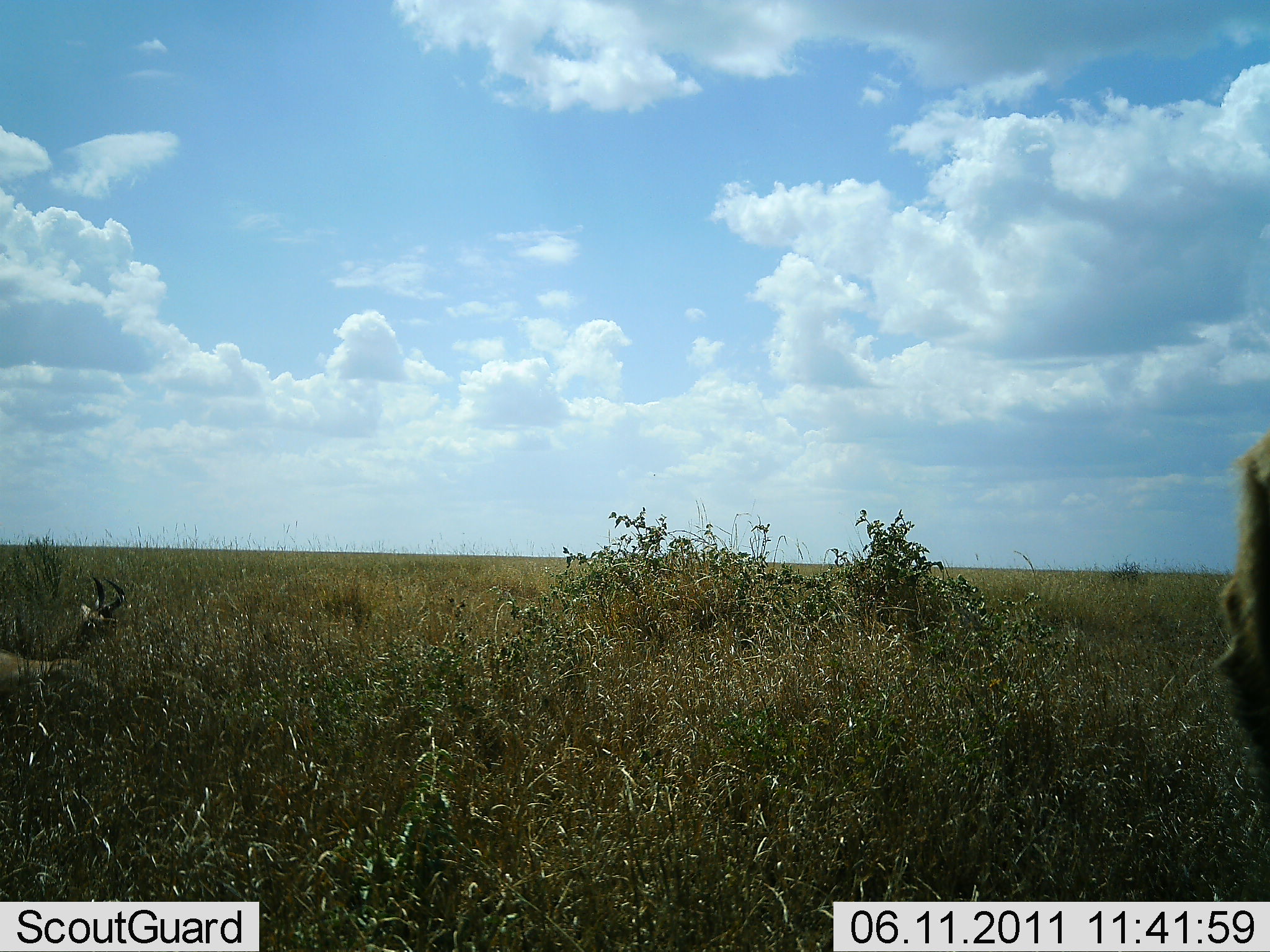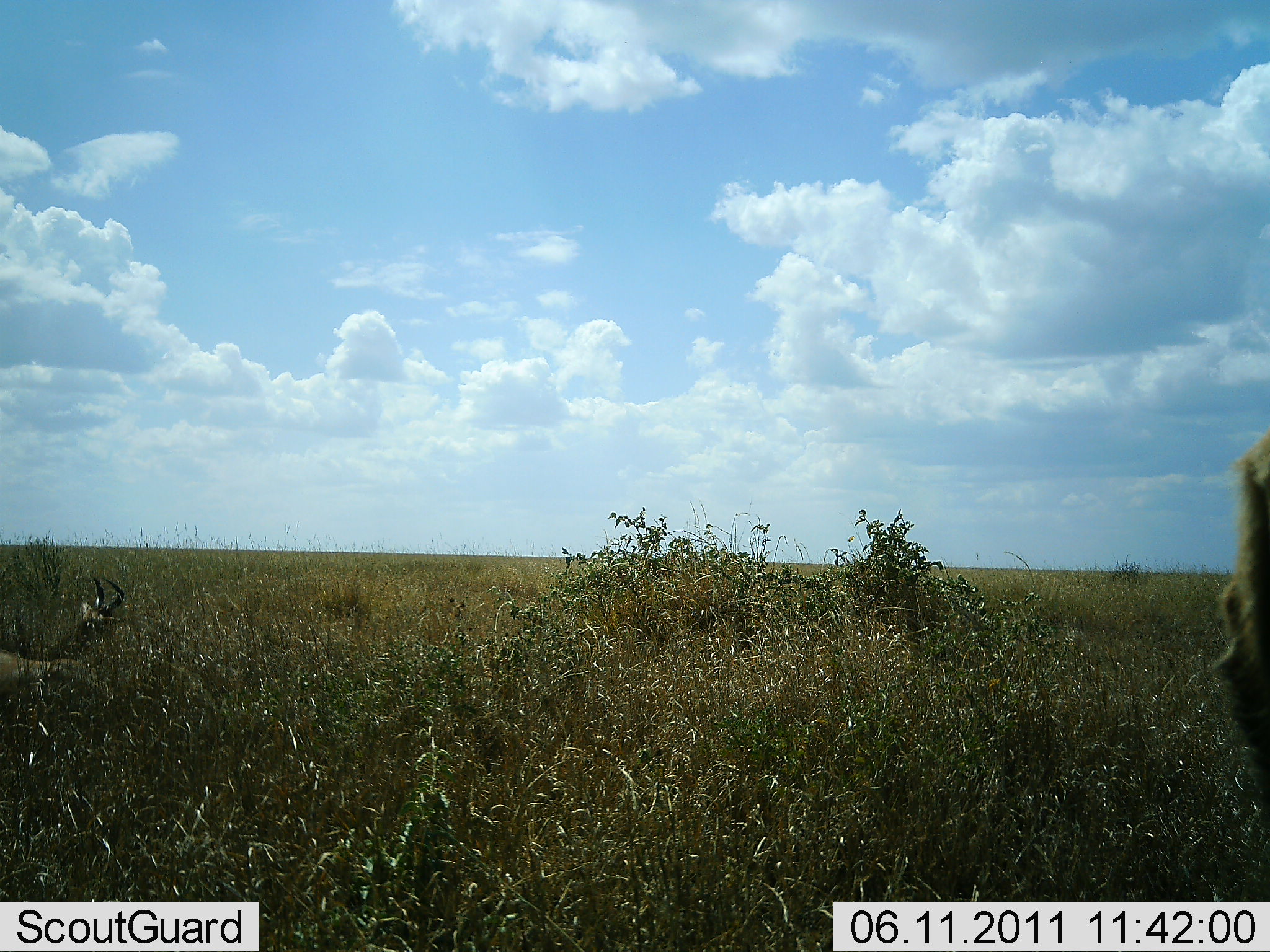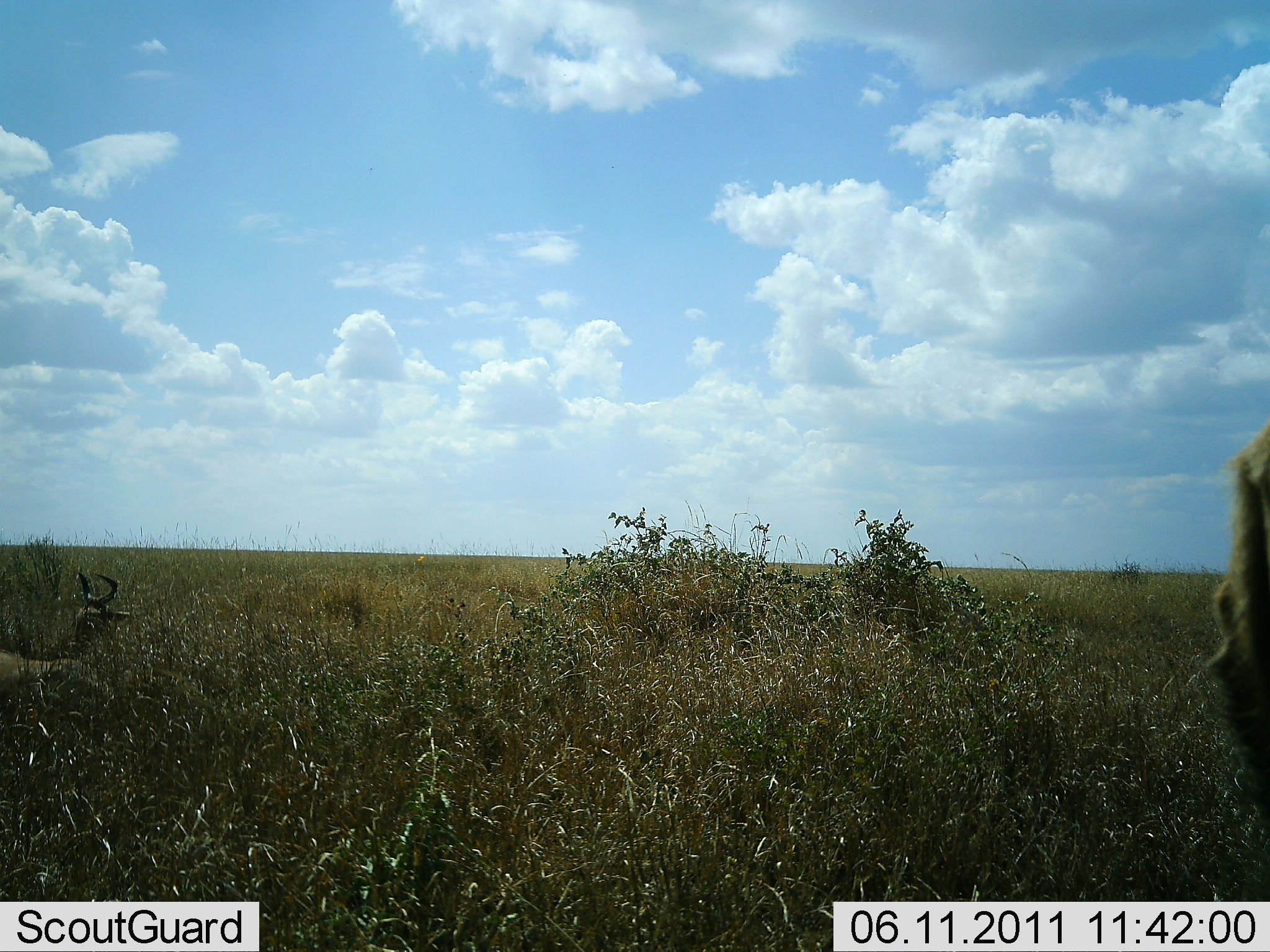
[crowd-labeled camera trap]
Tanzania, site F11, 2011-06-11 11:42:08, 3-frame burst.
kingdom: Animalia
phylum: Chordata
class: Mammalia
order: Artiodactyla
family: Bovidae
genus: Aepyceros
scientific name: Aepyceros melampus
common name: impala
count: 2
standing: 0%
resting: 60%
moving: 20%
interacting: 0%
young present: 0%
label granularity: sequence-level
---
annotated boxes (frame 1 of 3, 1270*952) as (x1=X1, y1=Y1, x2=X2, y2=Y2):
animal: (x1=1215, y1=432, x2=1270, y2=822)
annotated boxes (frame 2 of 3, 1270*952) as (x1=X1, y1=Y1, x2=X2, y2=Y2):
animal: (x1=1207, y1=424, x2=1270, y2=832)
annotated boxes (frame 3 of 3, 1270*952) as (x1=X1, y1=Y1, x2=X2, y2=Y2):
animal: (x1=1203, y1=419, x2=1270, y2=832)